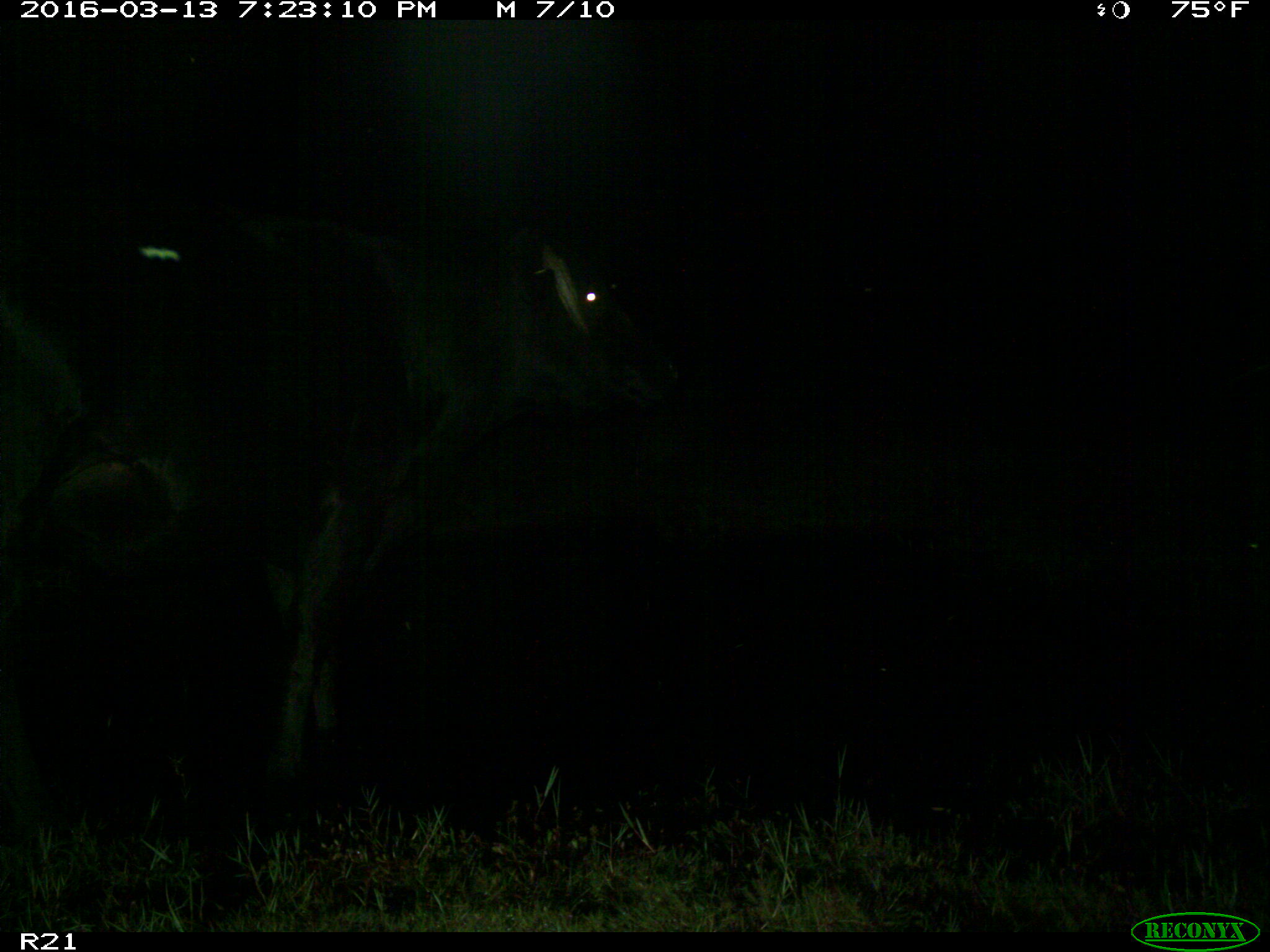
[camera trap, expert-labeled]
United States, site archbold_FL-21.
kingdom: Animalia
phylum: Chordata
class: Mammalia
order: Artiodactyla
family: Bovidae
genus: Bos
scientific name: Bos taurus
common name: domestic cow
Bos taurus (domestic cow).